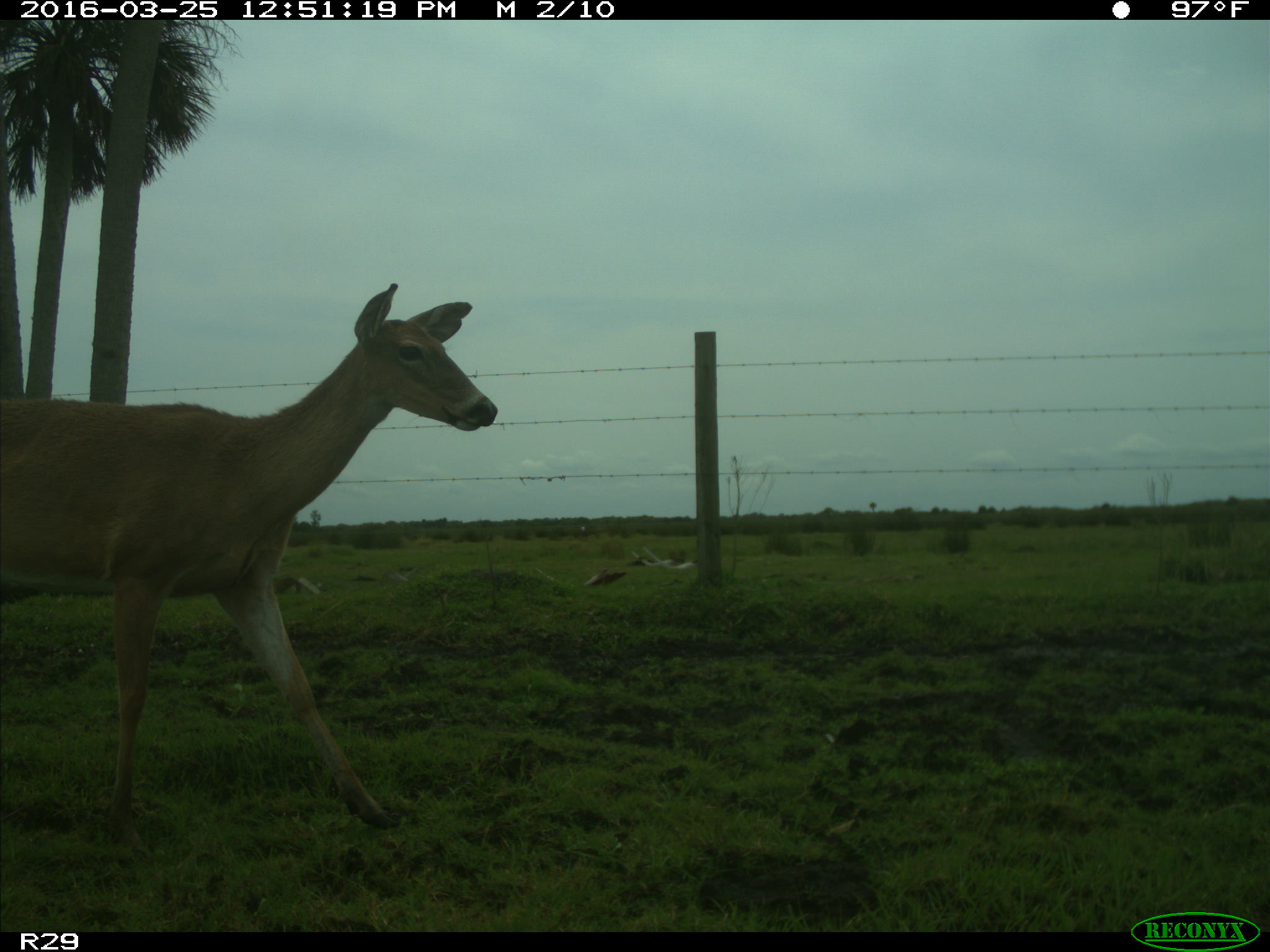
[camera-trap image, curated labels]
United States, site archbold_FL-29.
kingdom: Animalia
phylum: Chordata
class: Mammalia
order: Artiodactyla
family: Cervidae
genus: Odocoileus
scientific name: Odocoileus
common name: deer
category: unidentified deer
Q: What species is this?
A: Unidentified deer (deer) (Odocoileus).